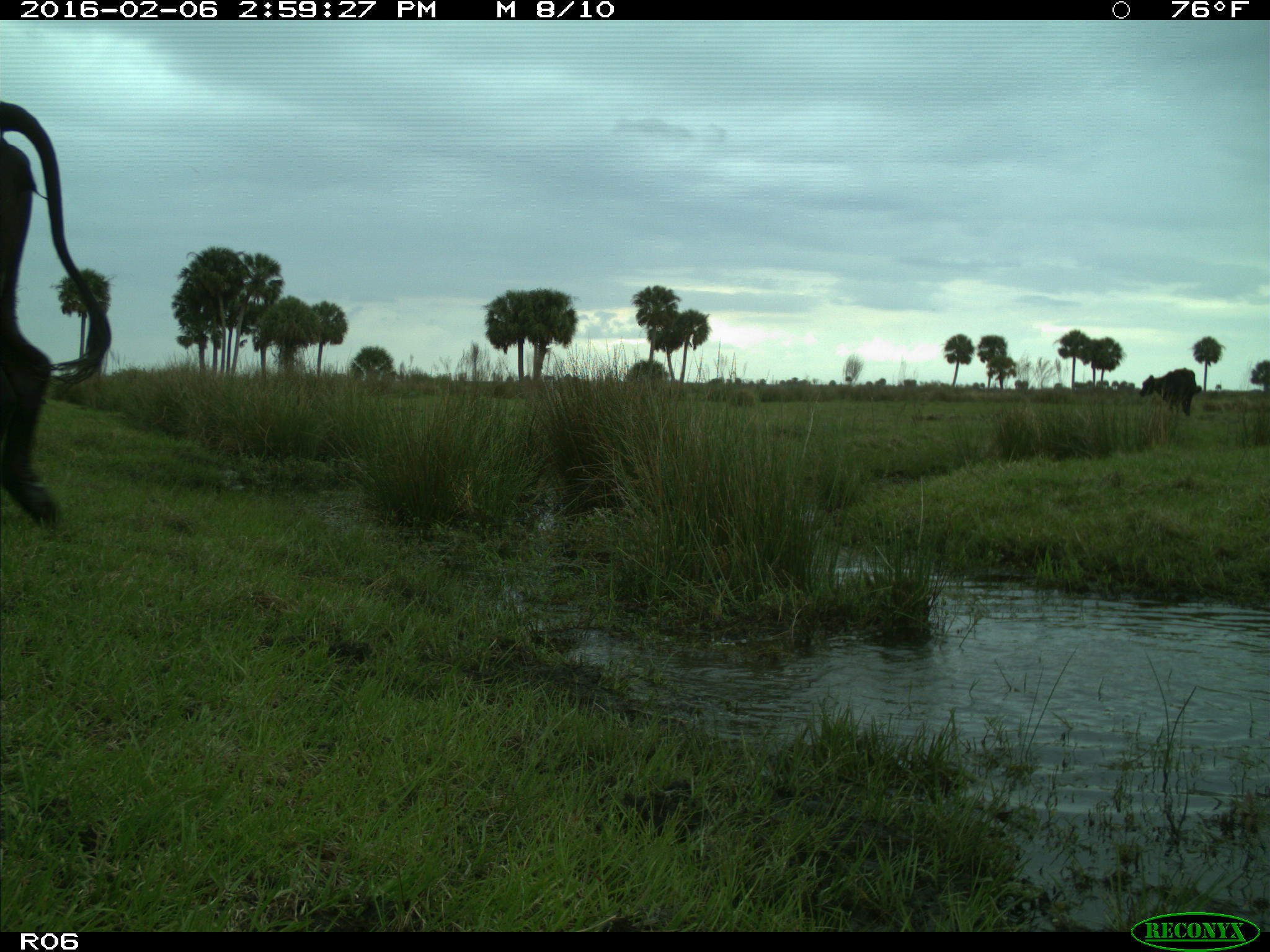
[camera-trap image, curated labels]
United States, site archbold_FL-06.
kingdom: Animalia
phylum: Chordata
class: Mammalia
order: Artiodactyla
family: Bovidae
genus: Bos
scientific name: Bos taurus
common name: domestic cow